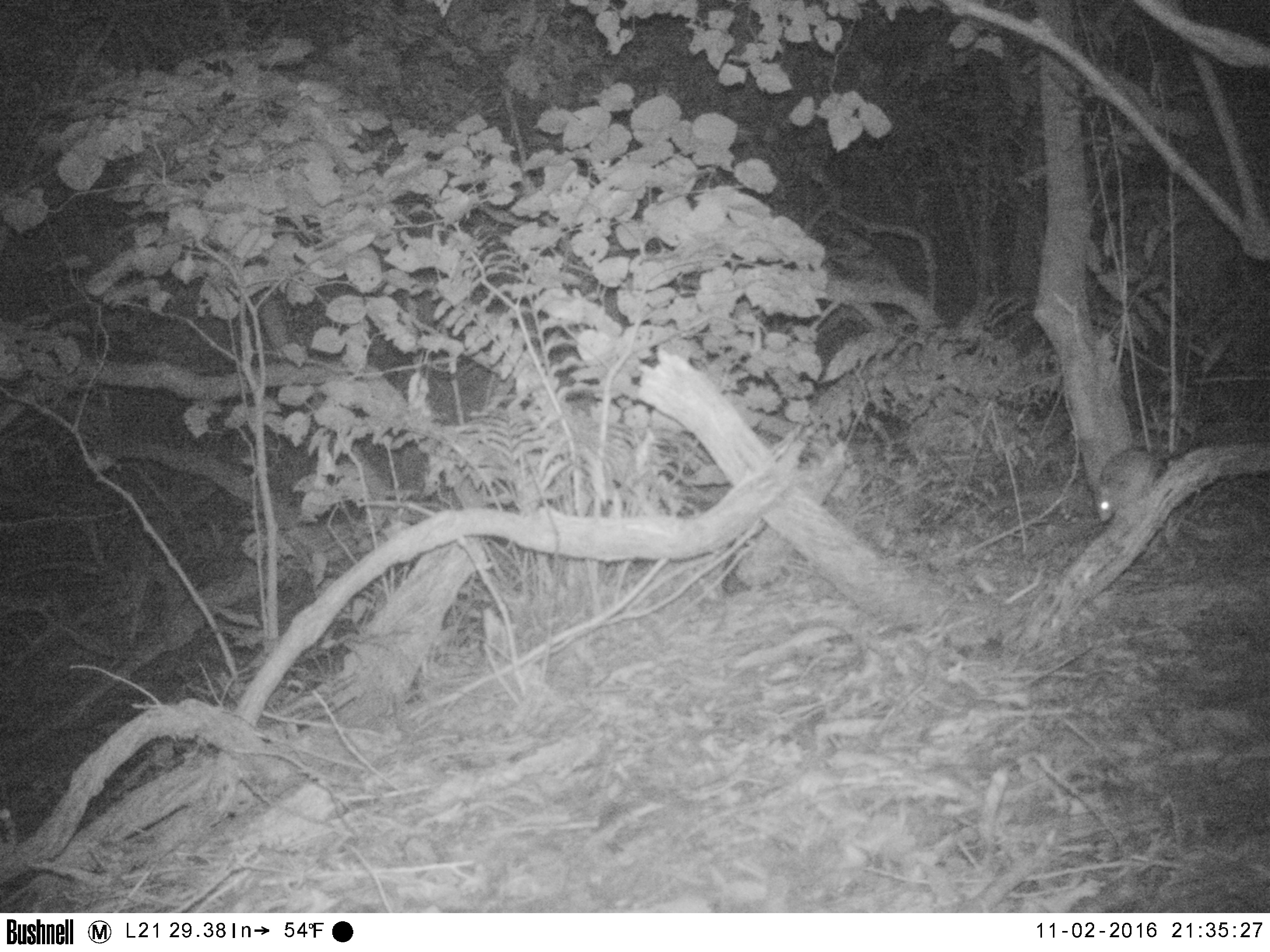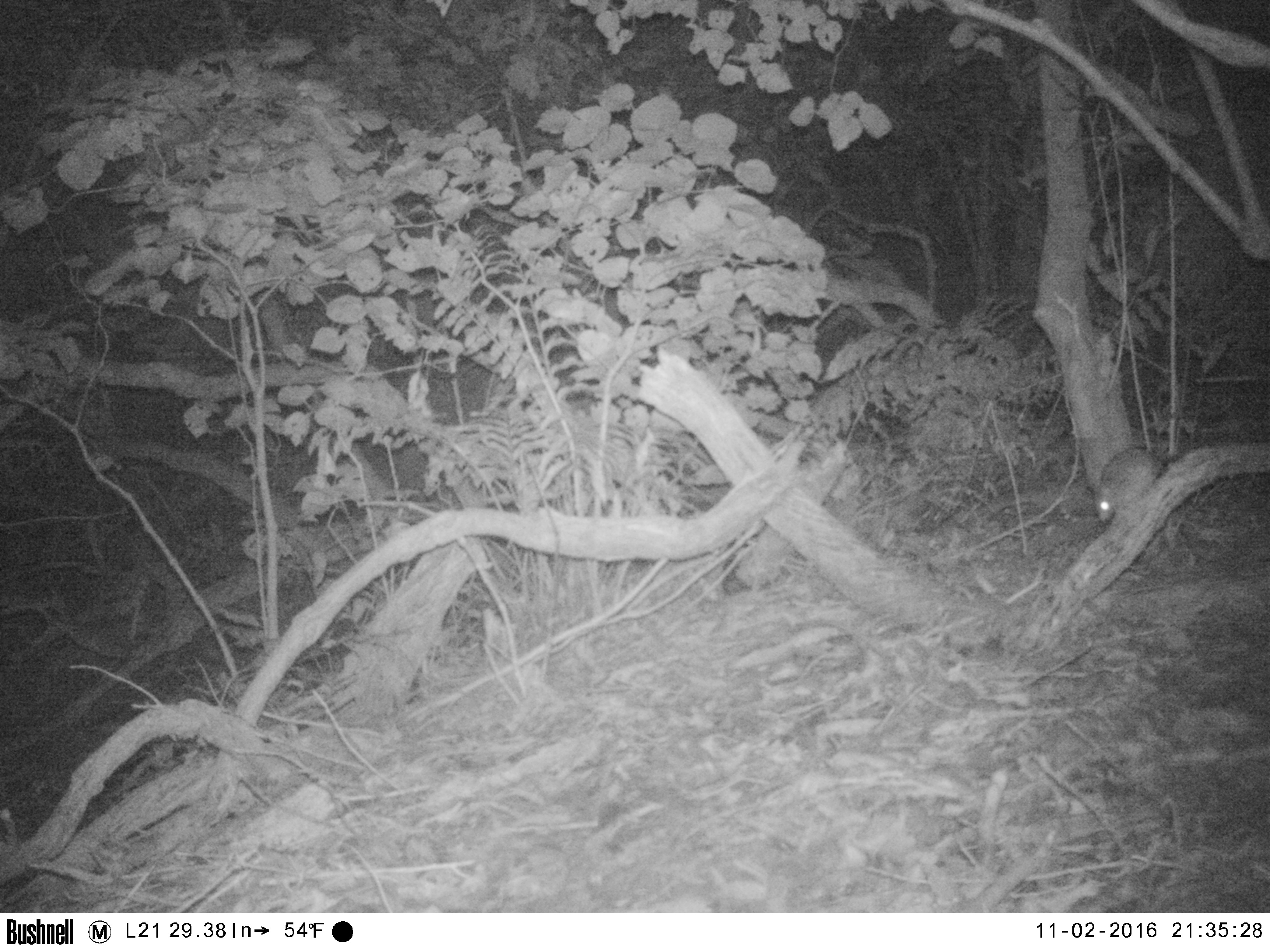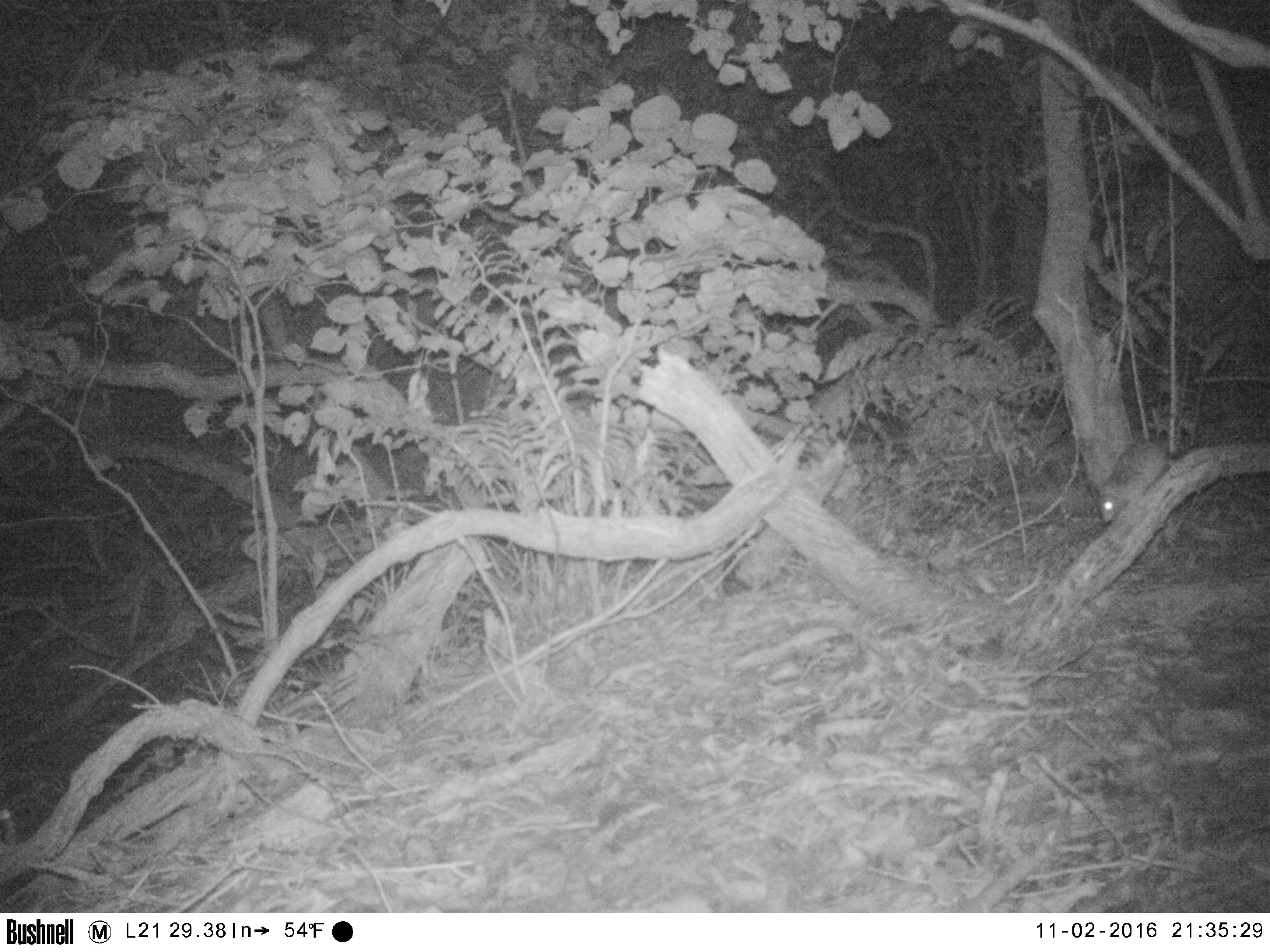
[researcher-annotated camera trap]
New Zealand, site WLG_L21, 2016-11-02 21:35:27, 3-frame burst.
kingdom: Animalia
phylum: Chordata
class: Mammalia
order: Rodentia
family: Muridae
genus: Rattus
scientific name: Rattus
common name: rat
Rat (Rattus).